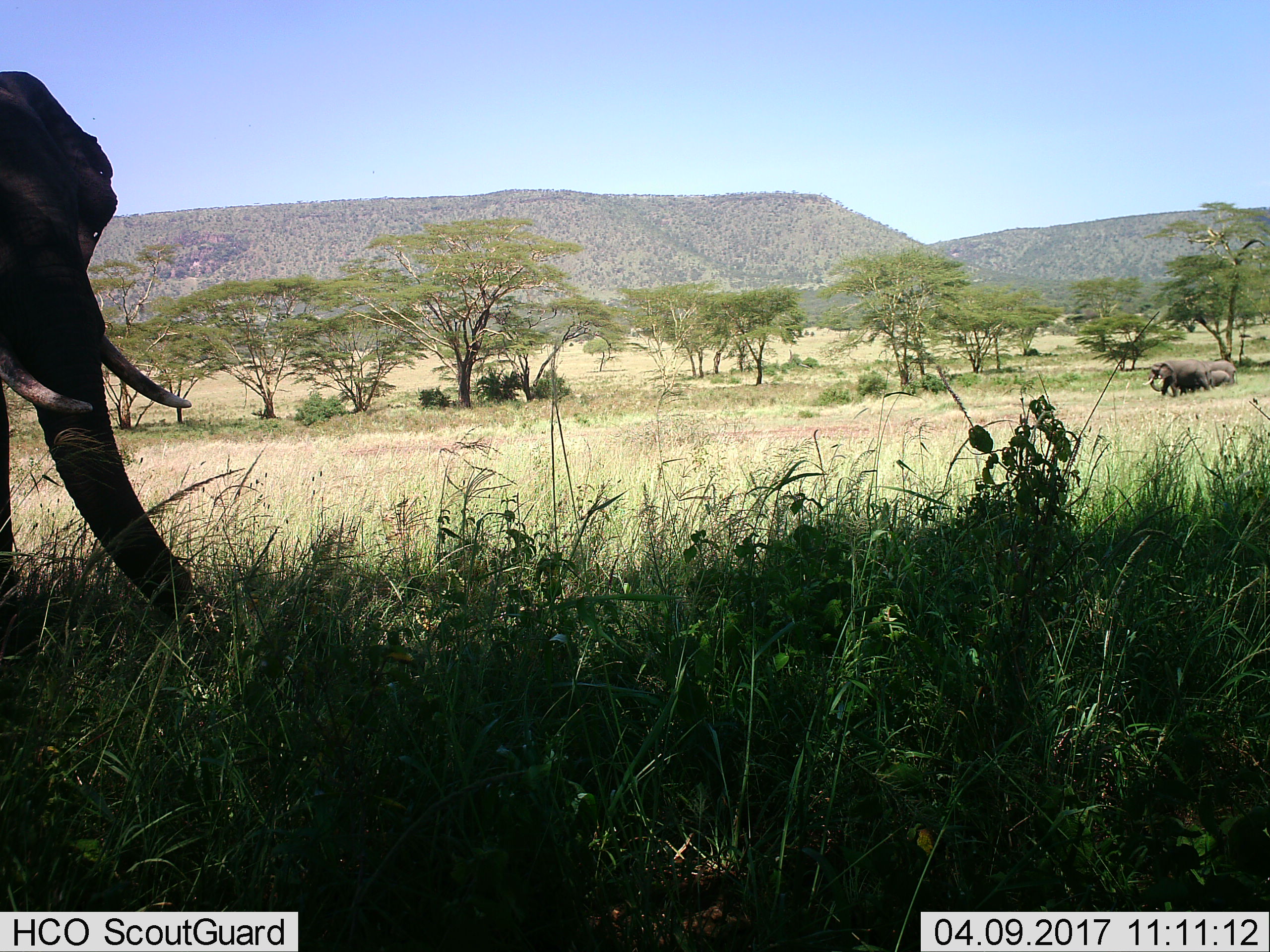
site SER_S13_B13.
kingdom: Animalia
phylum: Chordata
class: Mammalia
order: Proboscidea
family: Elephantidae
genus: Loxodonta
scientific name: Loxodonta africana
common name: african bush elephant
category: elephant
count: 4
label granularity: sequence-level